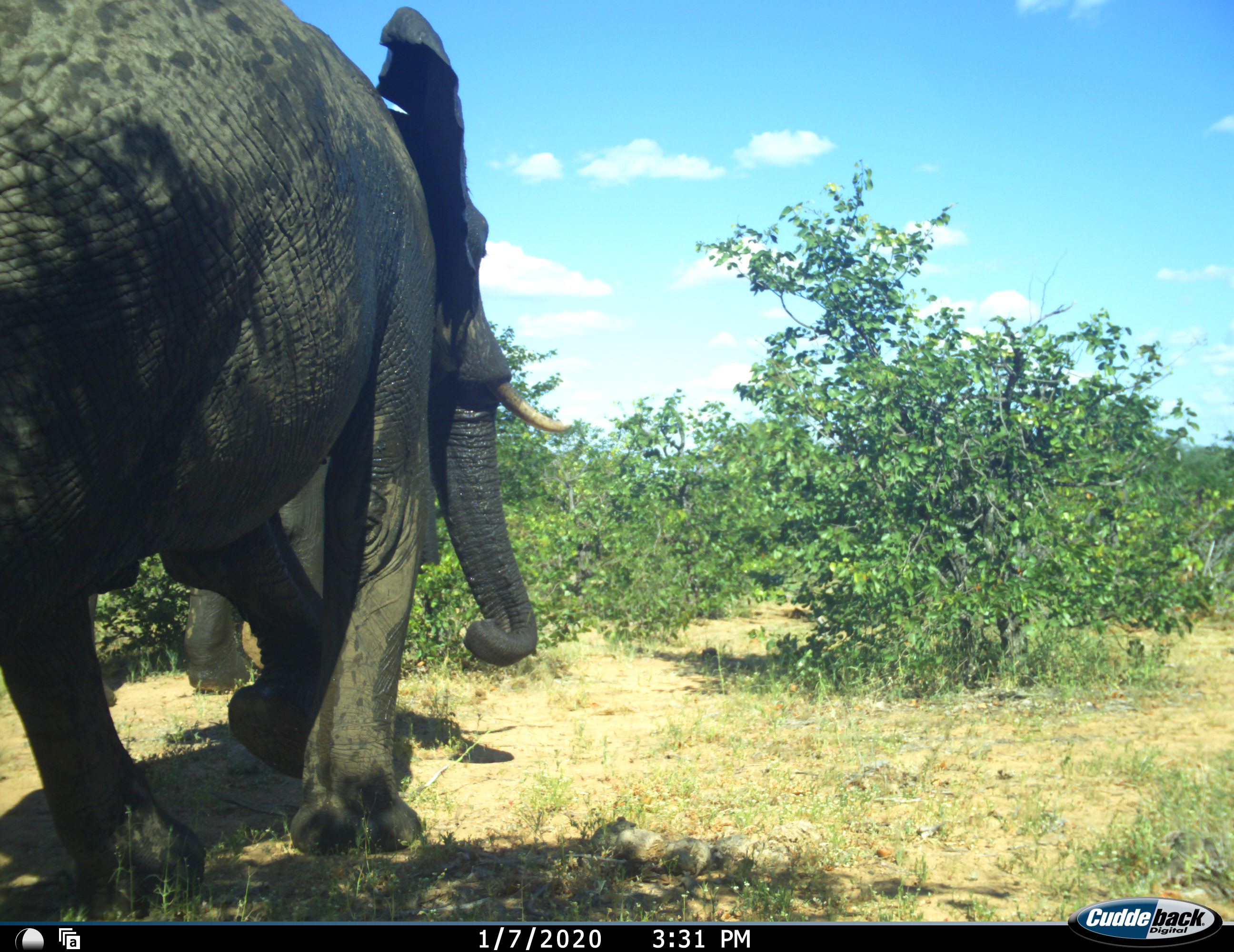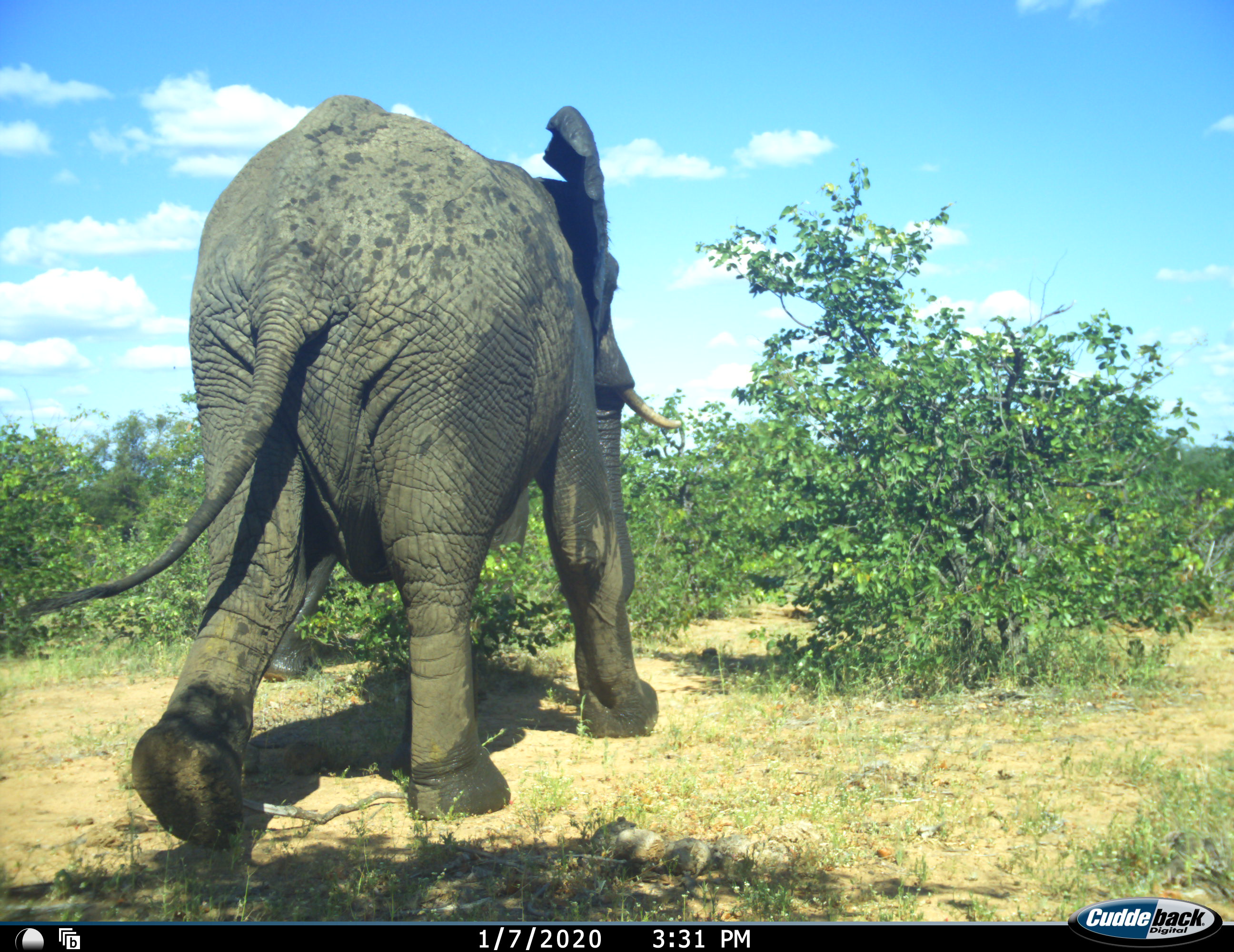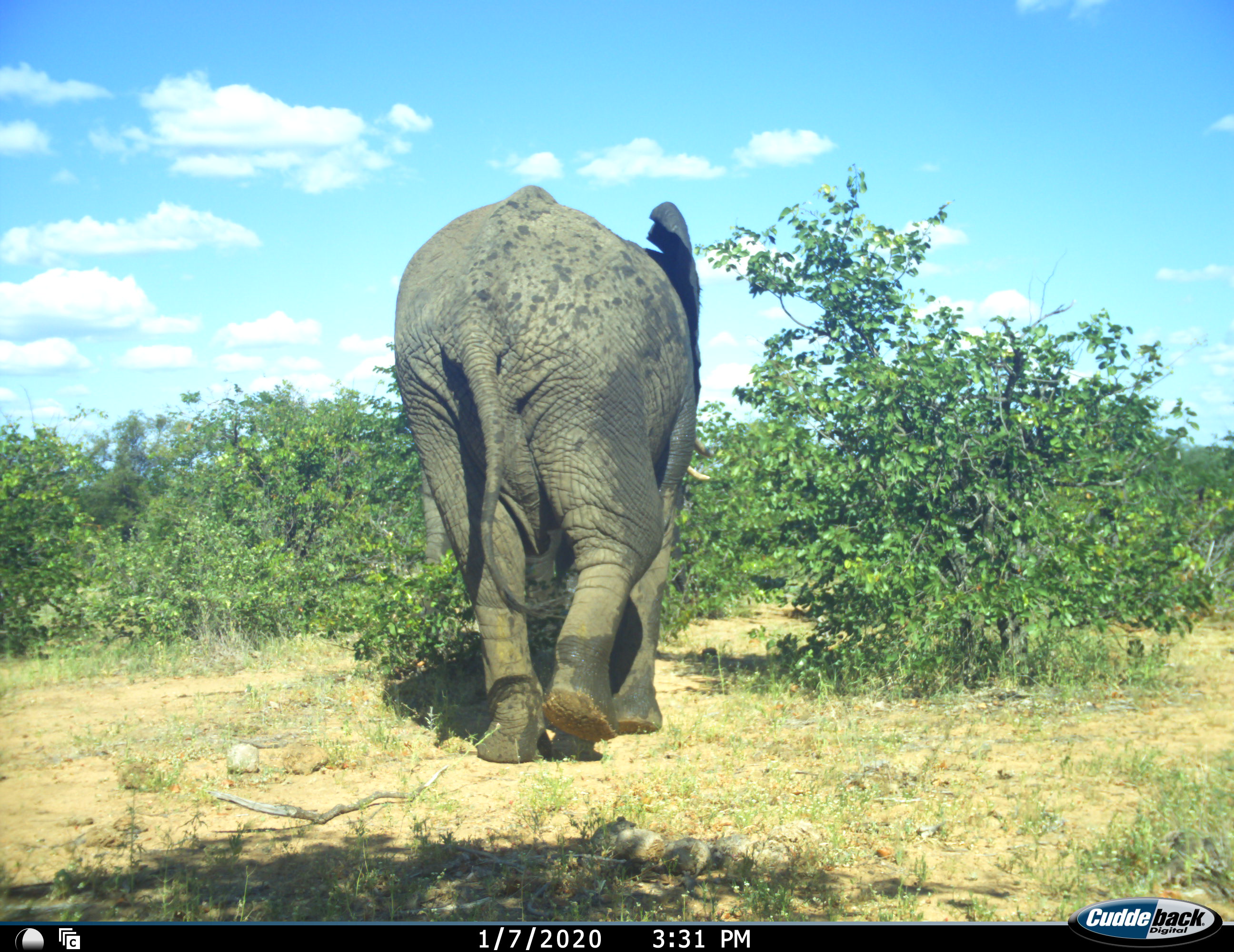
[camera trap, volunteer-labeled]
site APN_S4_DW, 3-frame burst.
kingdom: Animalia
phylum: Chordata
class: Mammalia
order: Proboscidea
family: Elephantidae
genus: Loxodonta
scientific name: Loxodonta africana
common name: african bush elephant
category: elephant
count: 1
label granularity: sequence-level